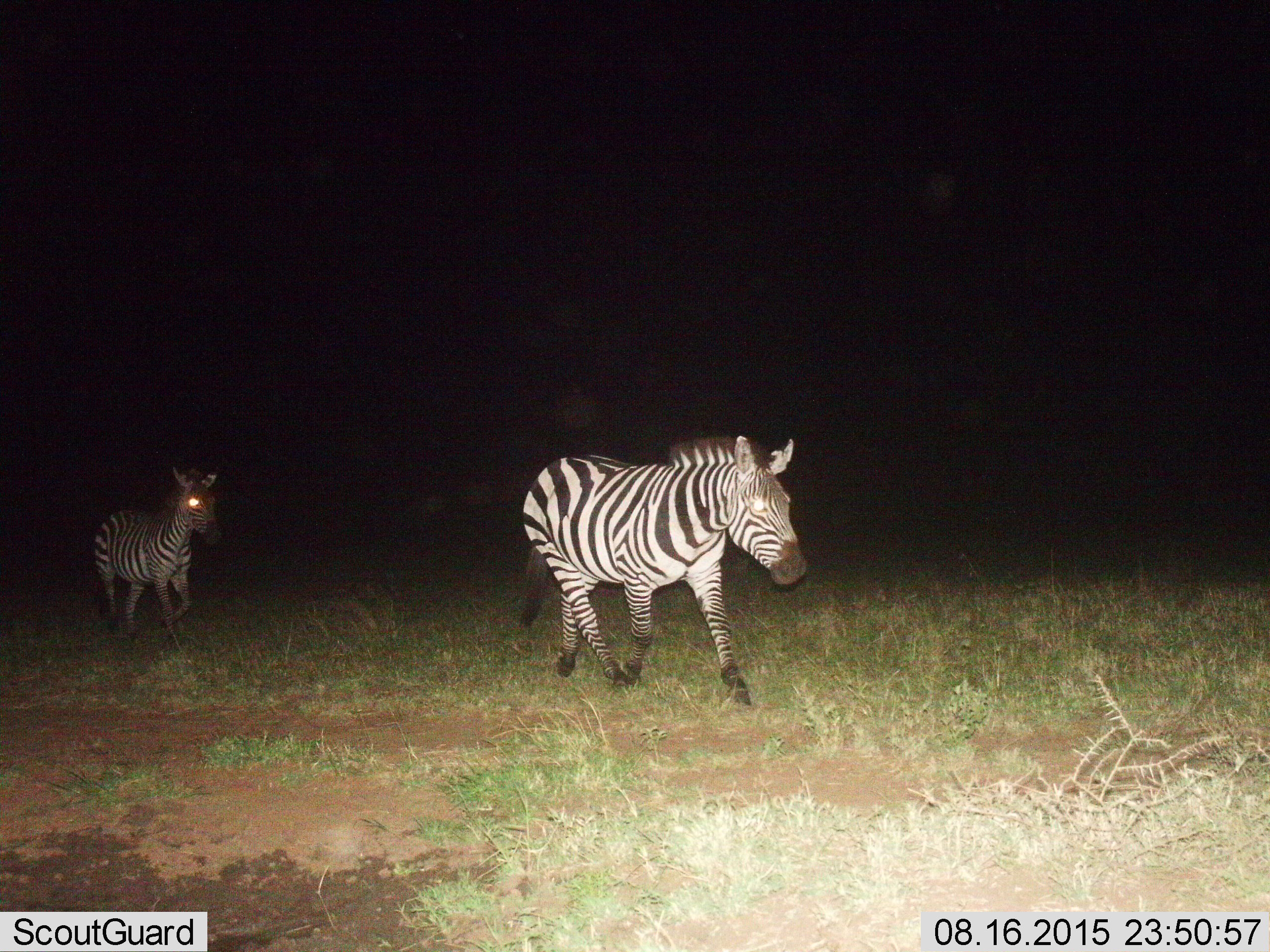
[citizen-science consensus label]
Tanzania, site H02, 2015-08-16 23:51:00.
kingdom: Animalia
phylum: Chordata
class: Mammalia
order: Perissodactyla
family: Equidae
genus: Equus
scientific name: Equus quagga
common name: plains zebra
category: zebra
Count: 2.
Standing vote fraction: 10%.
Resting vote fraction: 0%.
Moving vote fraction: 100%.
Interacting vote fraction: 0%.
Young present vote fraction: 0%.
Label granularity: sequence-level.